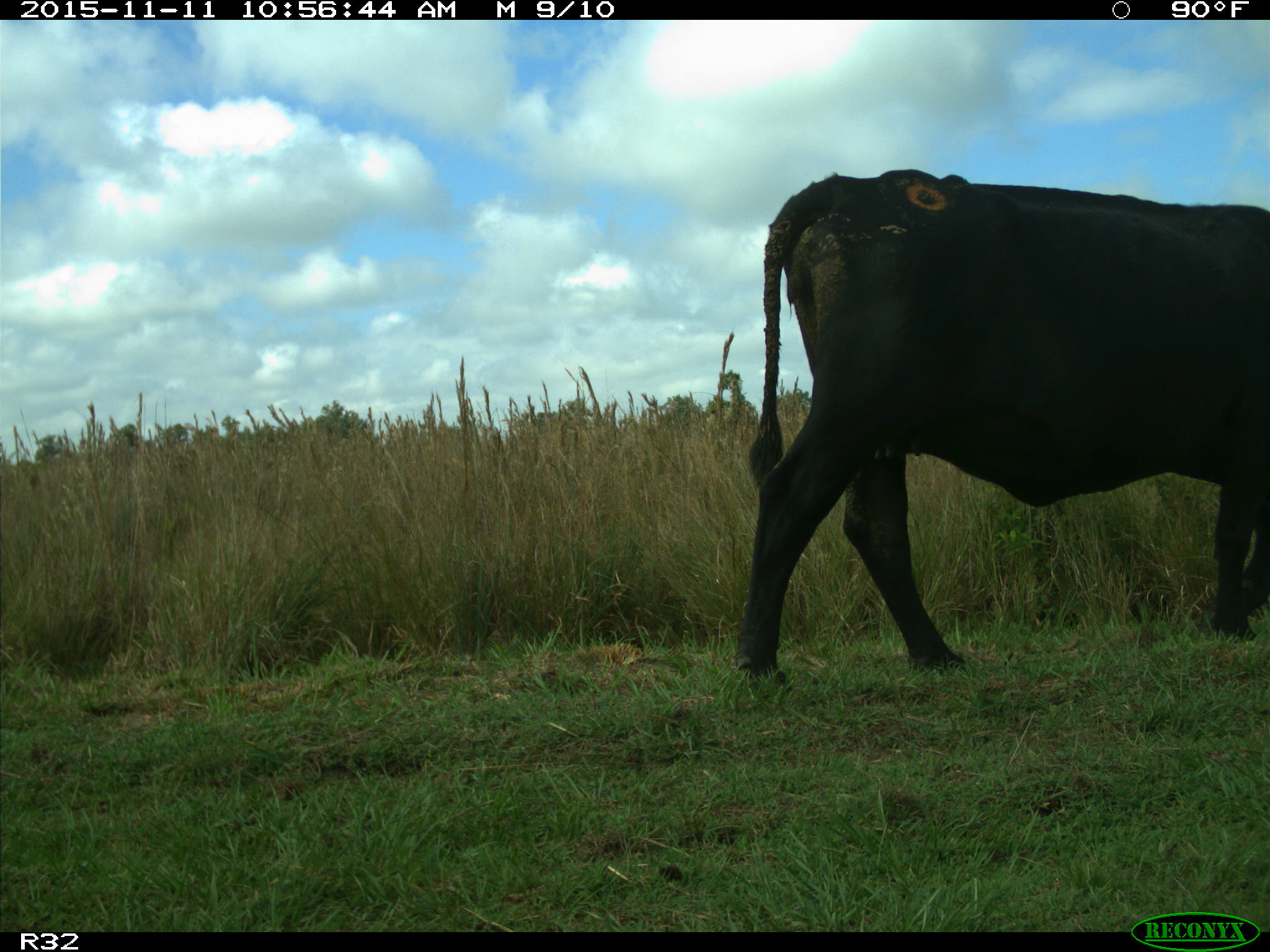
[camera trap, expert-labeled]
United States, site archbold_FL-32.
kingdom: Animalia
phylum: Chordata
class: Mammalia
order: Artiodactyla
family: Bovidae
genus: Bos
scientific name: Bos taurus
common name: domestic cow